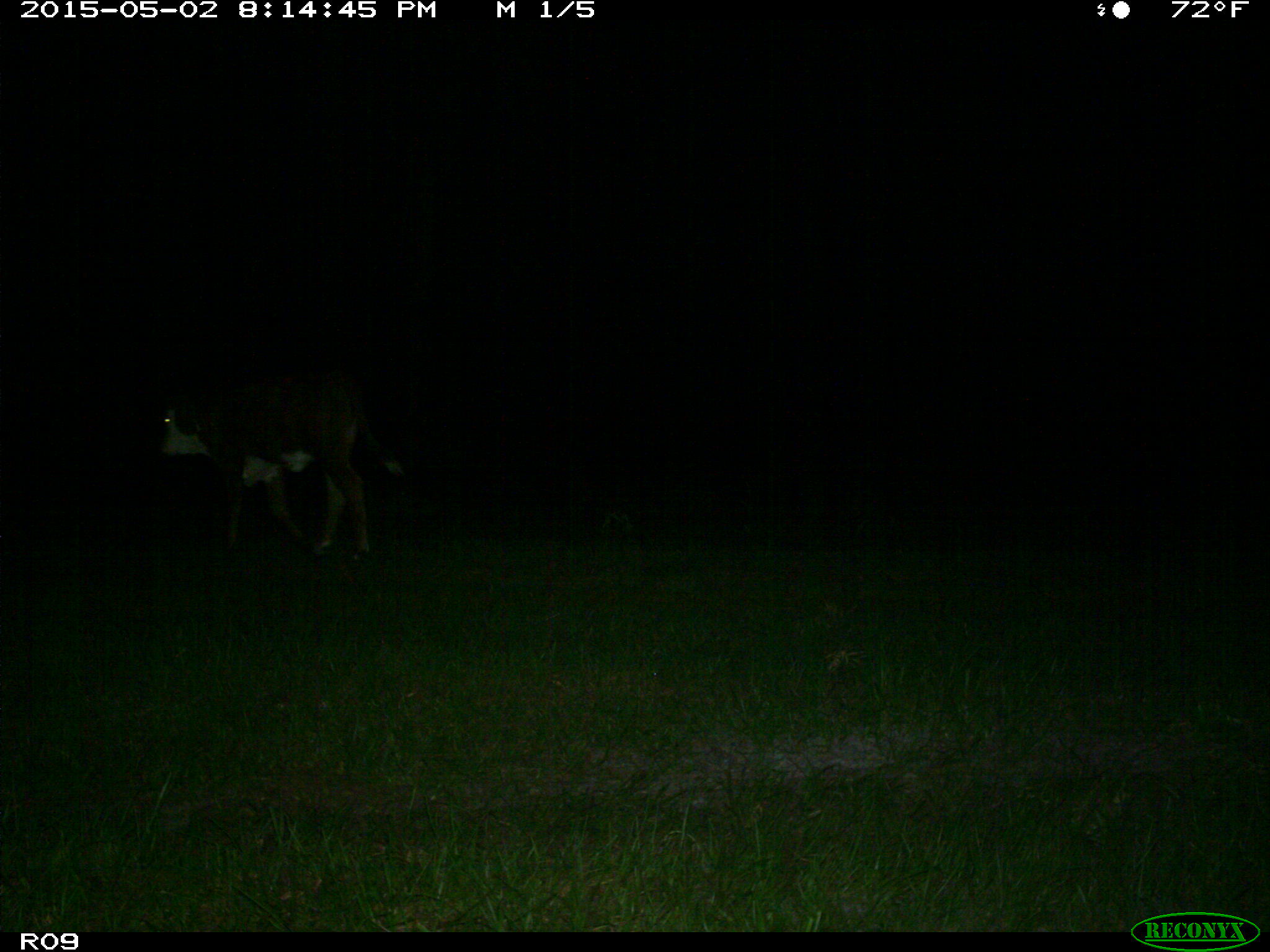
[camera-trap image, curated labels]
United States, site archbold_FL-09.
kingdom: Animalia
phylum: Chordata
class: Mammalia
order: Artiodactyla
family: Bovidae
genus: Bos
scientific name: Bos taurus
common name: domestic cow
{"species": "Bos taurus (domestic cow)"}